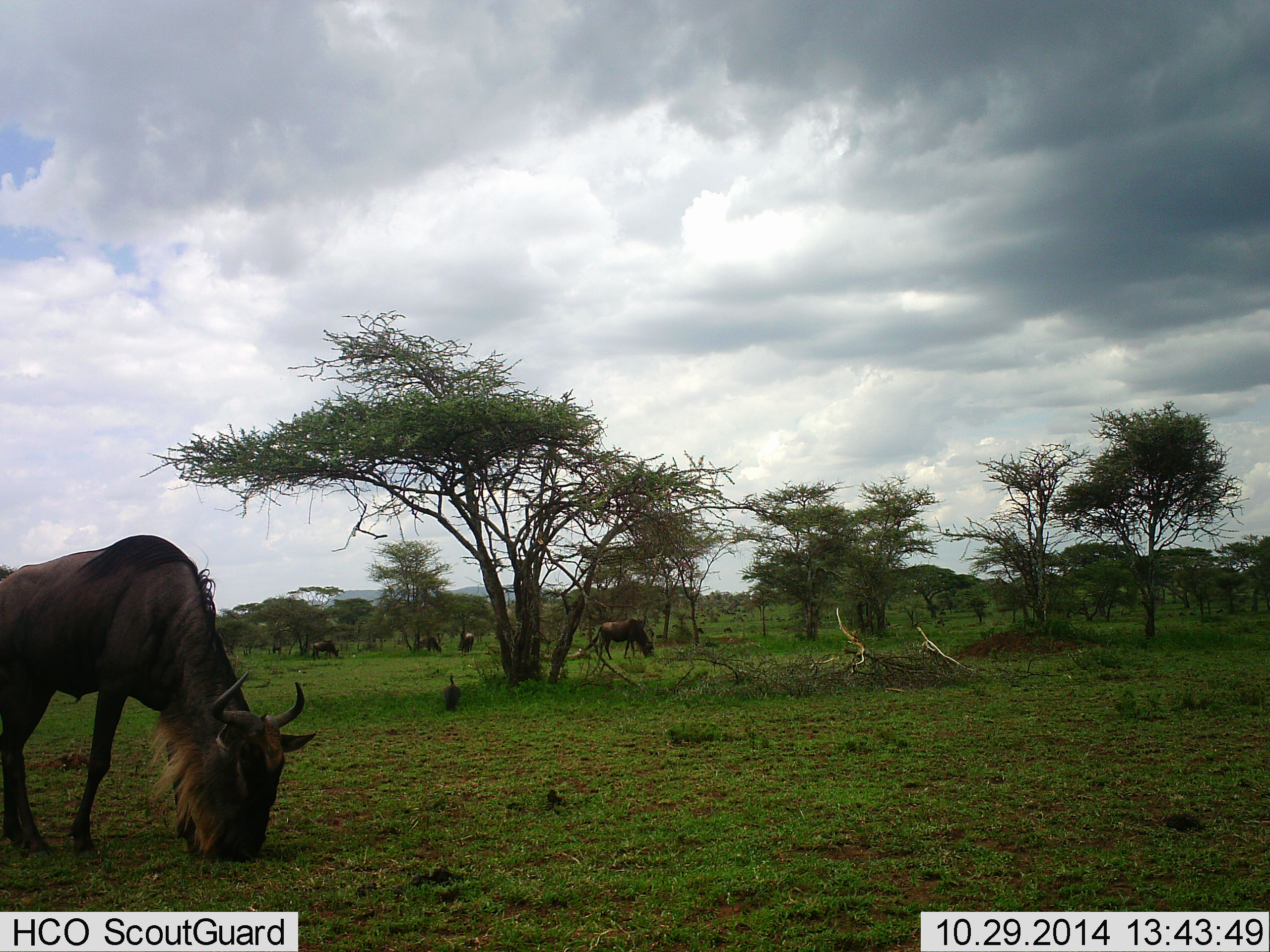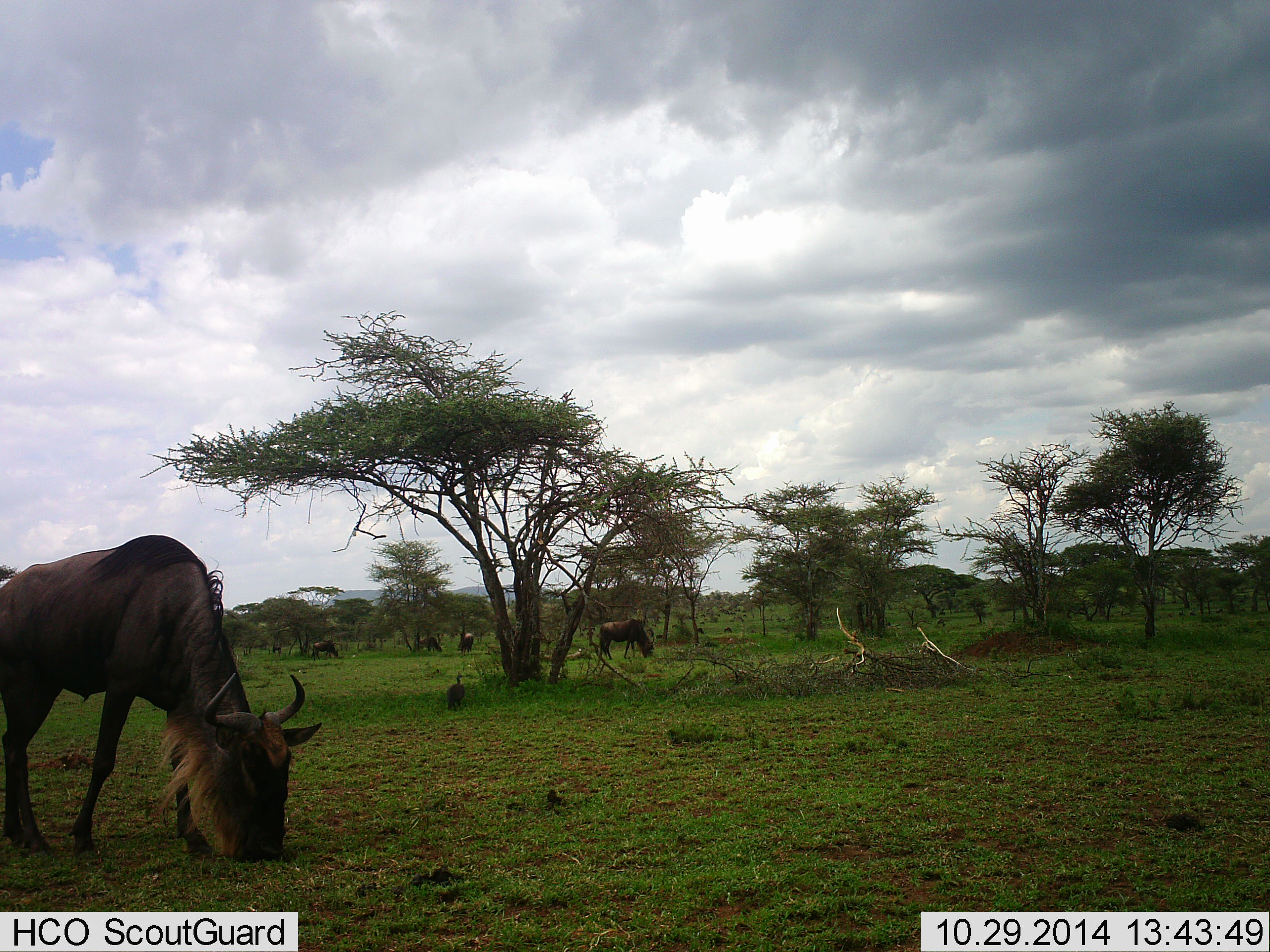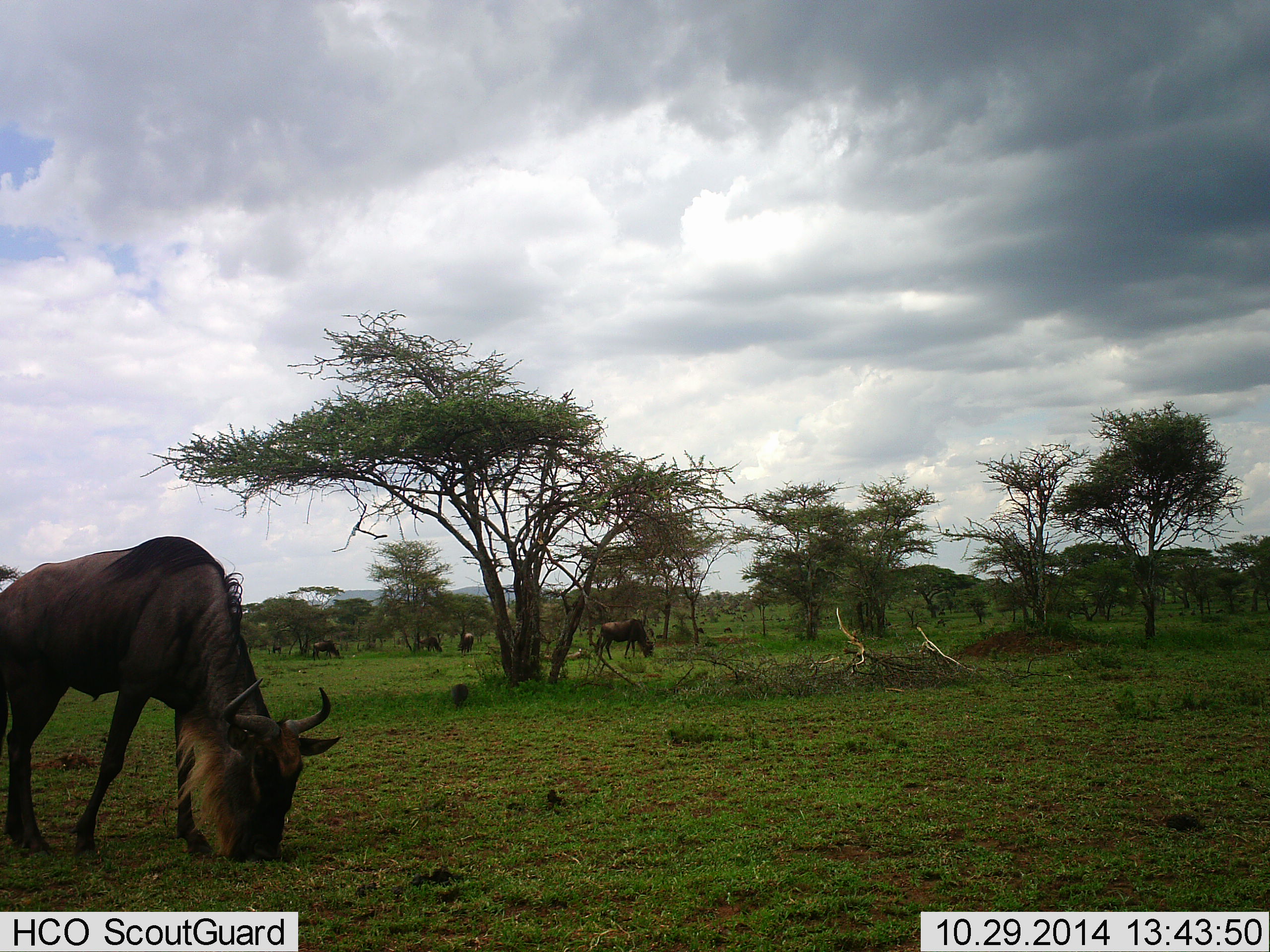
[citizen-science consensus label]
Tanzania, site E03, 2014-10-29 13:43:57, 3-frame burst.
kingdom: Animalia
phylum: Chordata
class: Aves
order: Galliformes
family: Numididae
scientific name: Numididae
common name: guinea fowl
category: guineafowl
Guineafowl (guinea fowl) (Numididae), count 1. Behavior (volunteer vote fractions): standing 38%, resting 0%, moving 38%, interacting 0%. Young present (vote fraction): 0%. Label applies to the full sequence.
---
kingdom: Animalia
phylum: Chordata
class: Mammalia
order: Artiodactyla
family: Bovidae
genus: Connochaetes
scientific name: Connochaetes taurinus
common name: blue wildebeest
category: wildebeest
Wildebeest (blue wildebeest) (Connochaetes taurinus), count 5. Behavior (volunteer vote fractions): standing 16%, resting 0%, moving 0%, interacting 0%. Young present (vote fraction): 0%. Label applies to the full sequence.